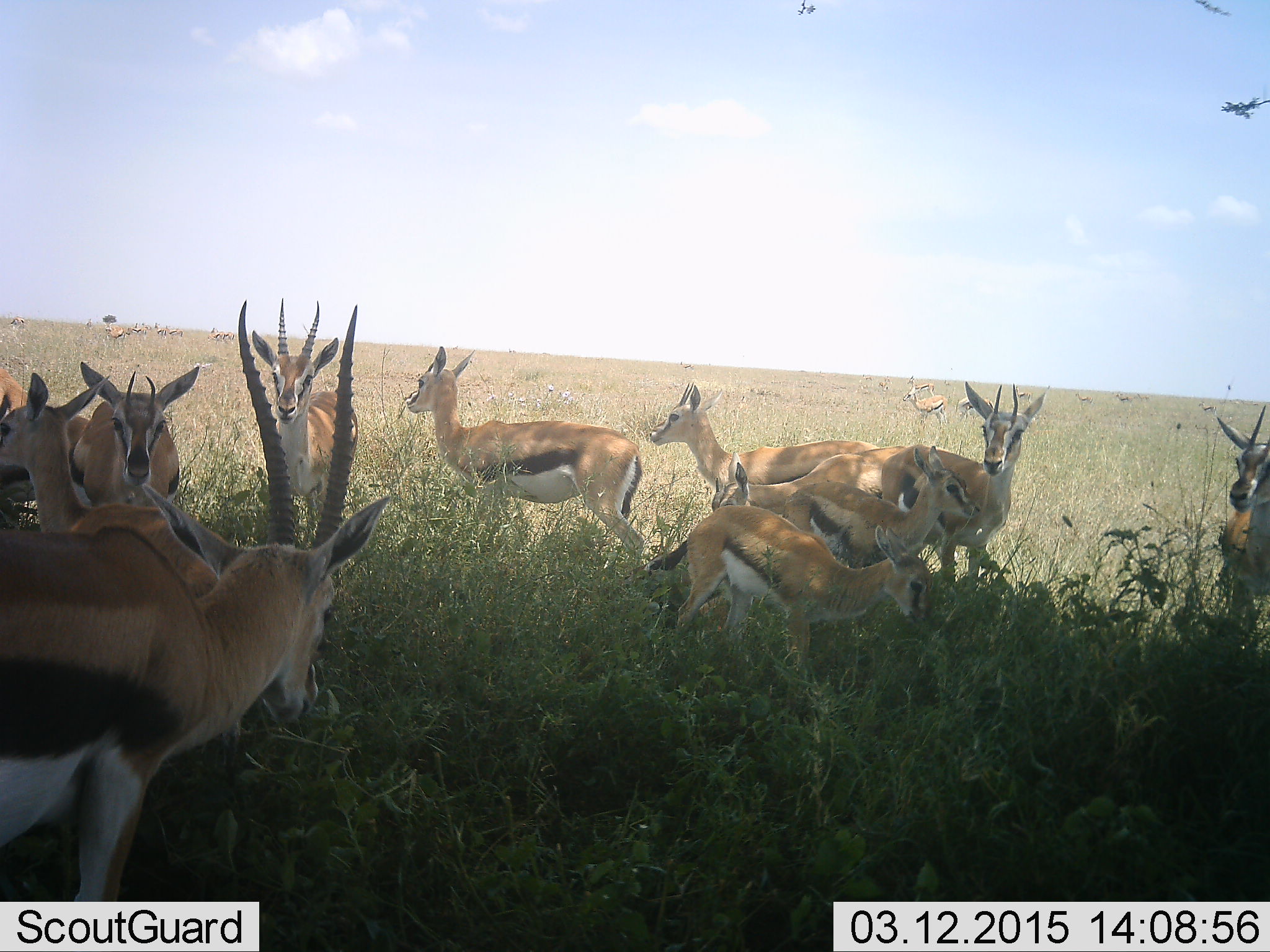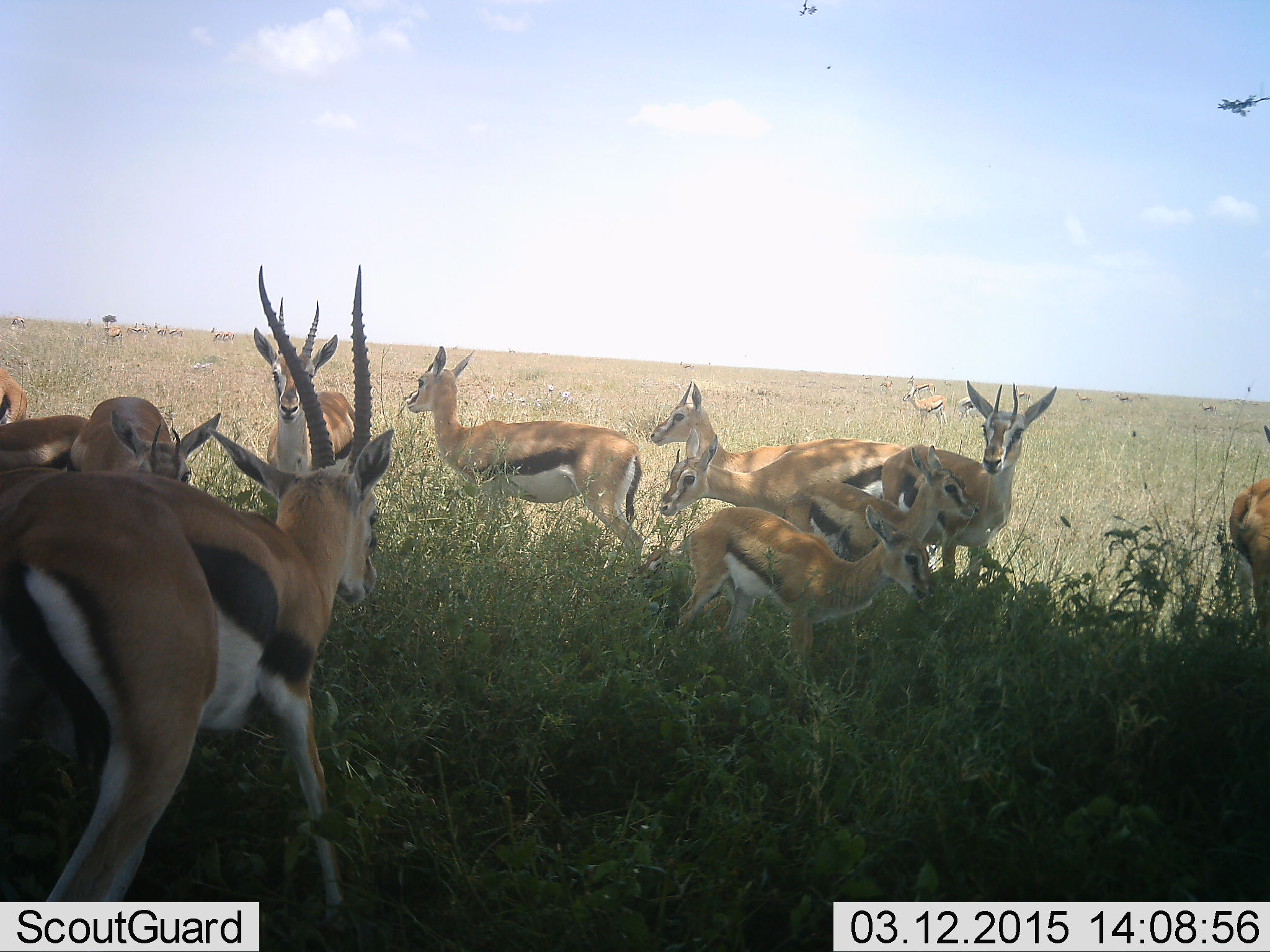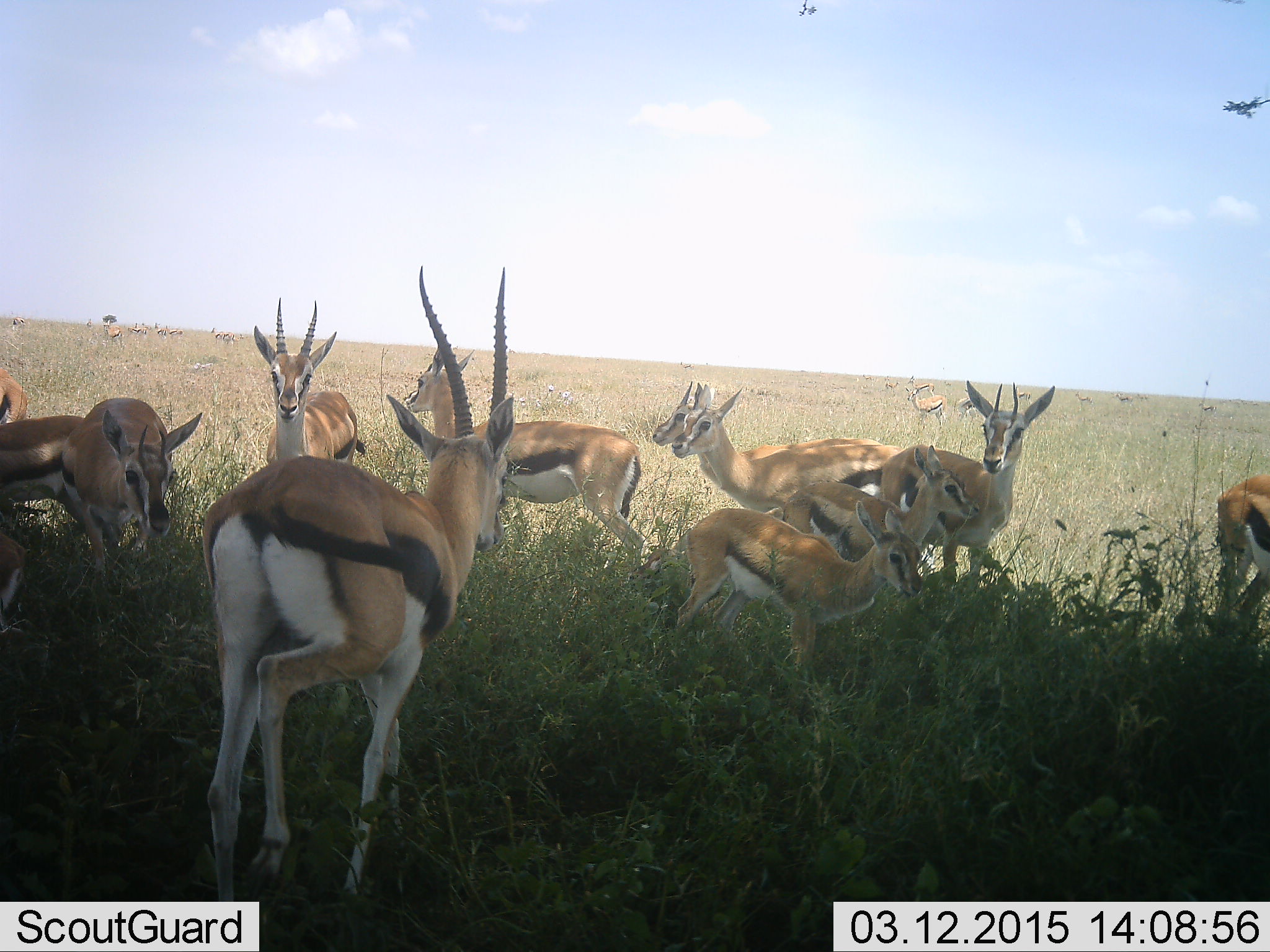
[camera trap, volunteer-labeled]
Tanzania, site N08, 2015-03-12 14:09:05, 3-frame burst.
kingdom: Animalia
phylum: Chordata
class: Mammalia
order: Artiodactyla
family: Bovidae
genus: Eudorcas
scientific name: Eudorcas thomsonii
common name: thomson's gazelle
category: gazellethomsons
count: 11-50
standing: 90%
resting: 10%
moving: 30%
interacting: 10%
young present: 20%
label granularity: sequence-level